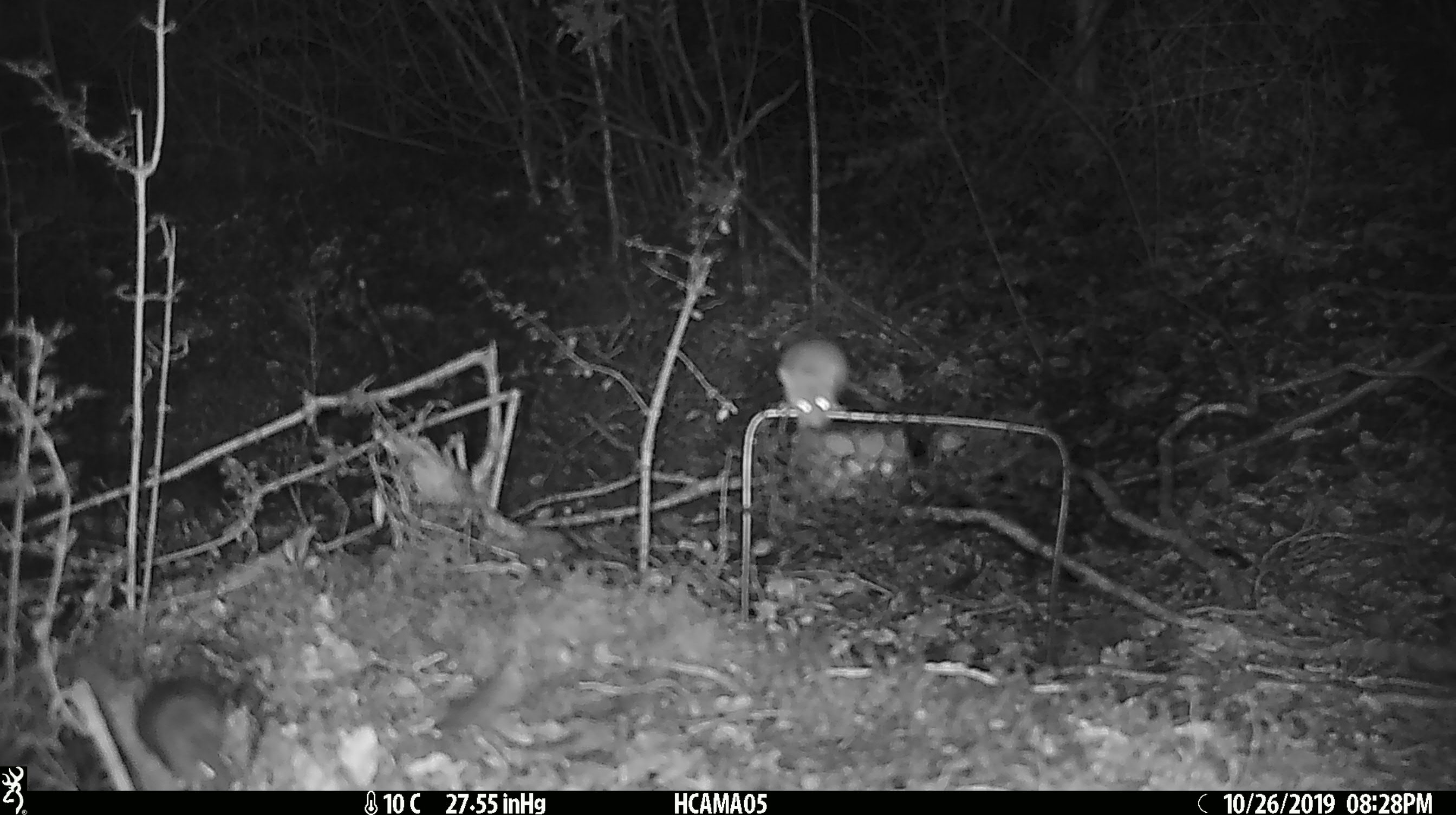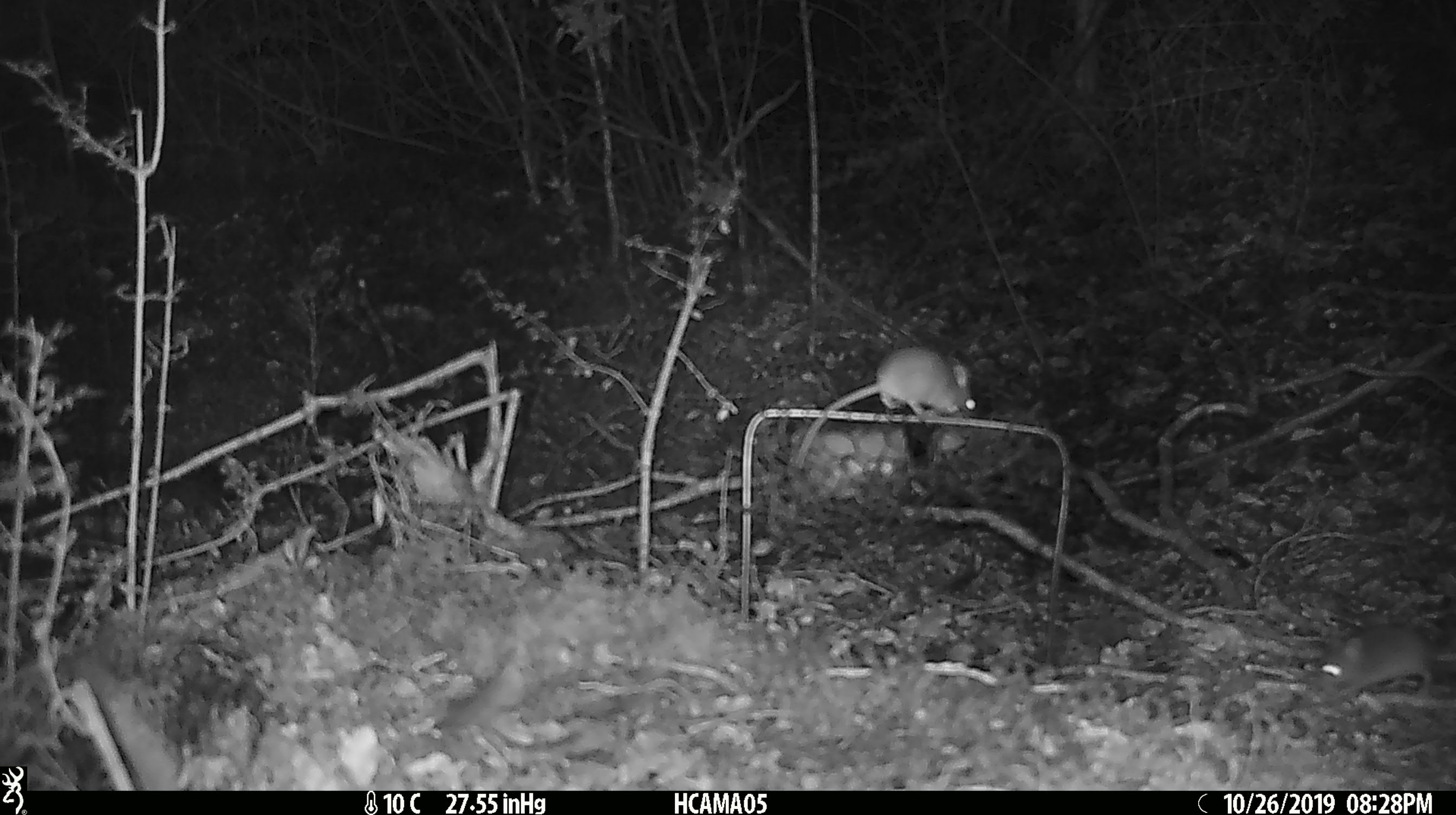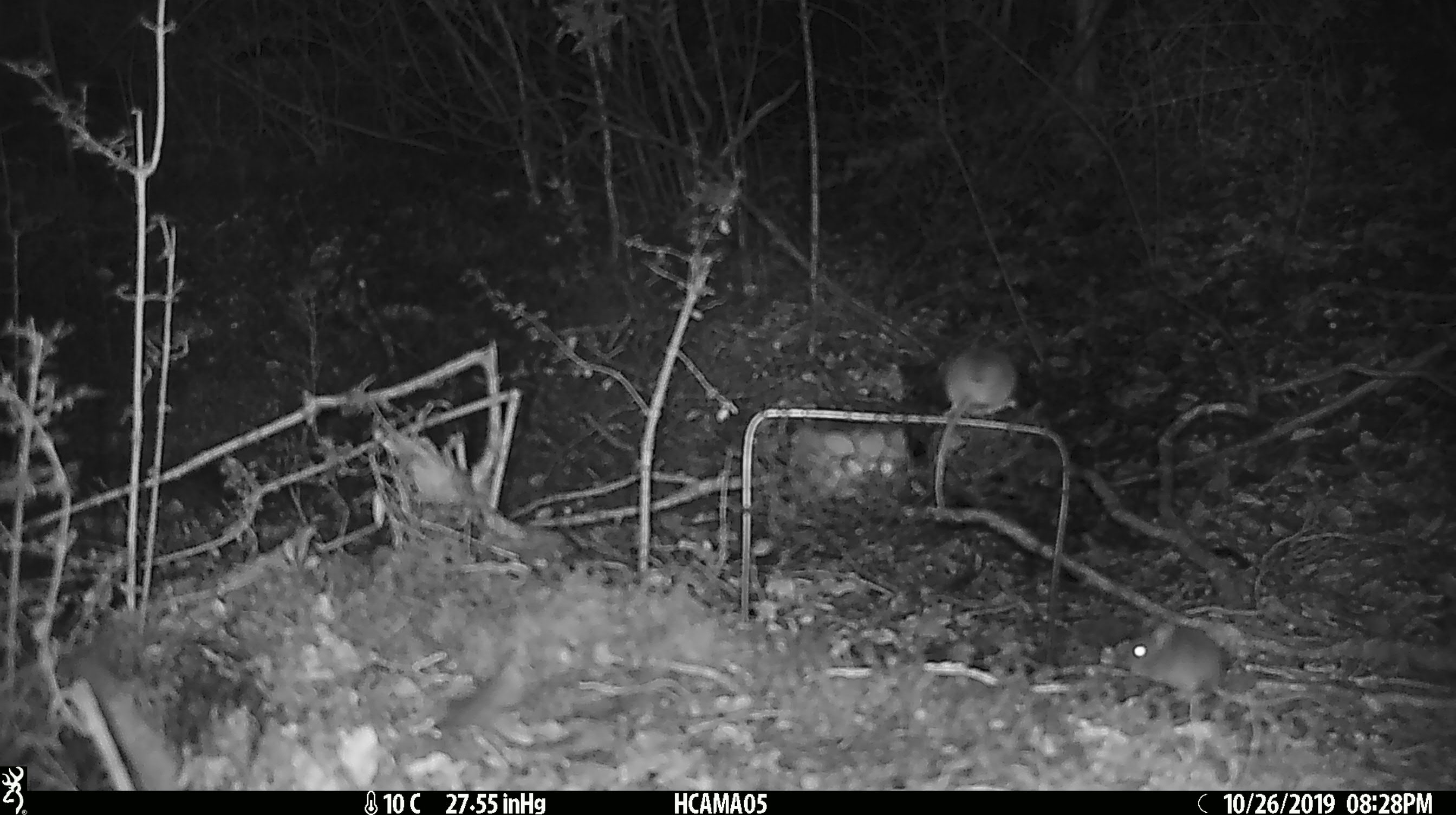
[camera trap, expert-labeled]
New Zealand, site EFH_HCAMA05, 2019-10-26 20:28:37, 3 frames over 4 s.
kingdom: Animalia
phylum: Chordata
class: Mammalia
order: Rodentia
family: Muridae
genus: Mus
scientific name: Mus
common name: mouse